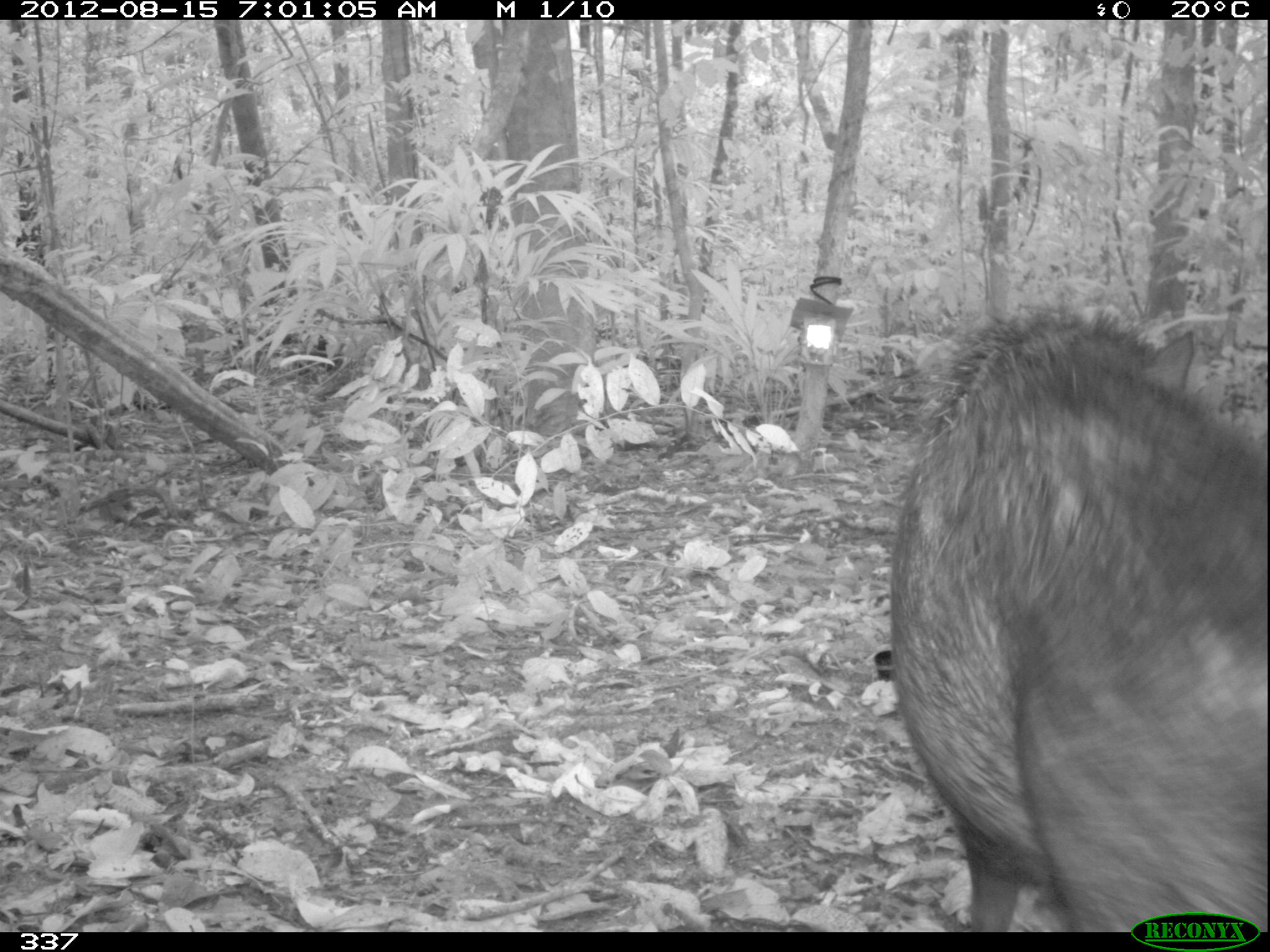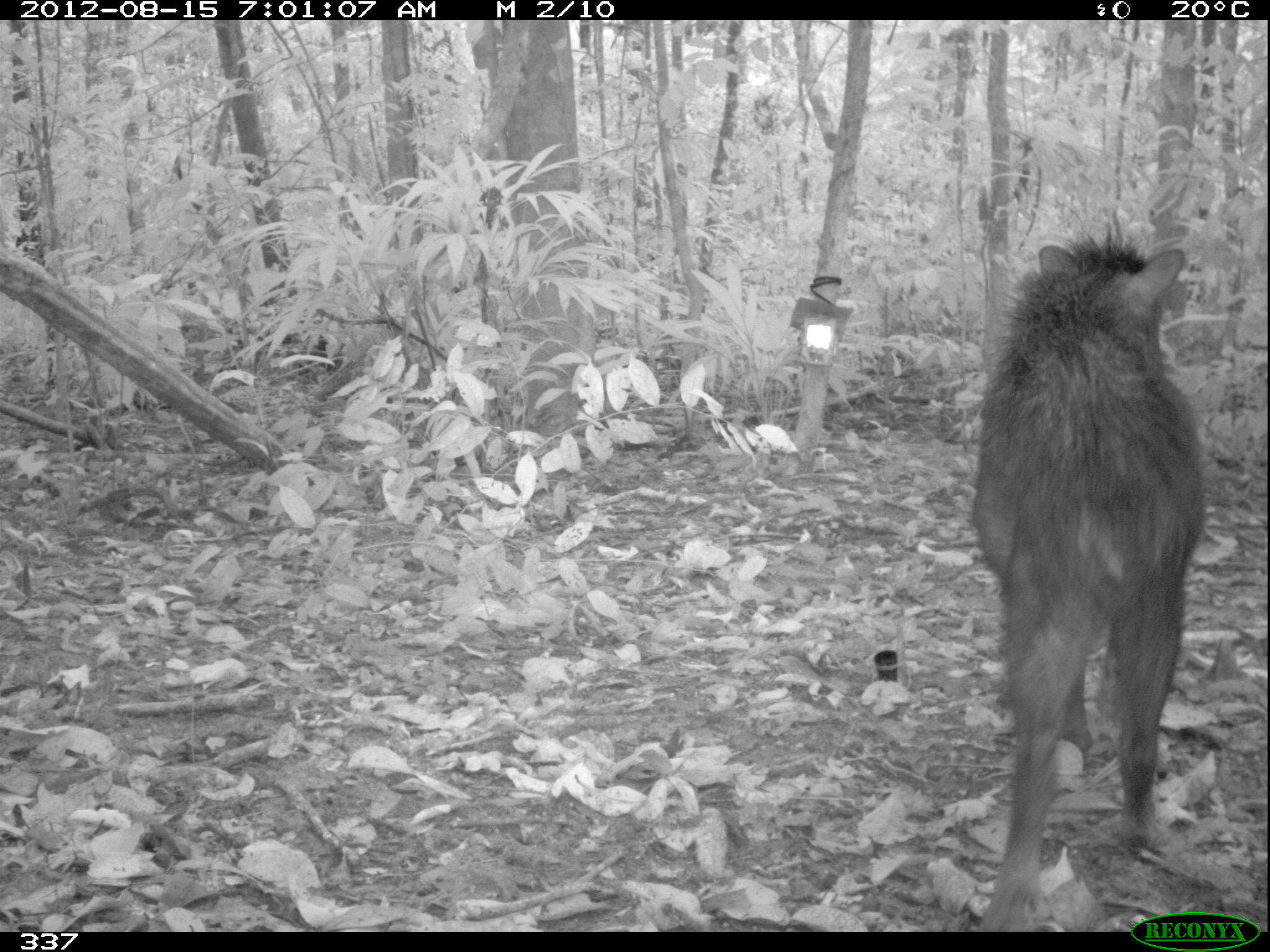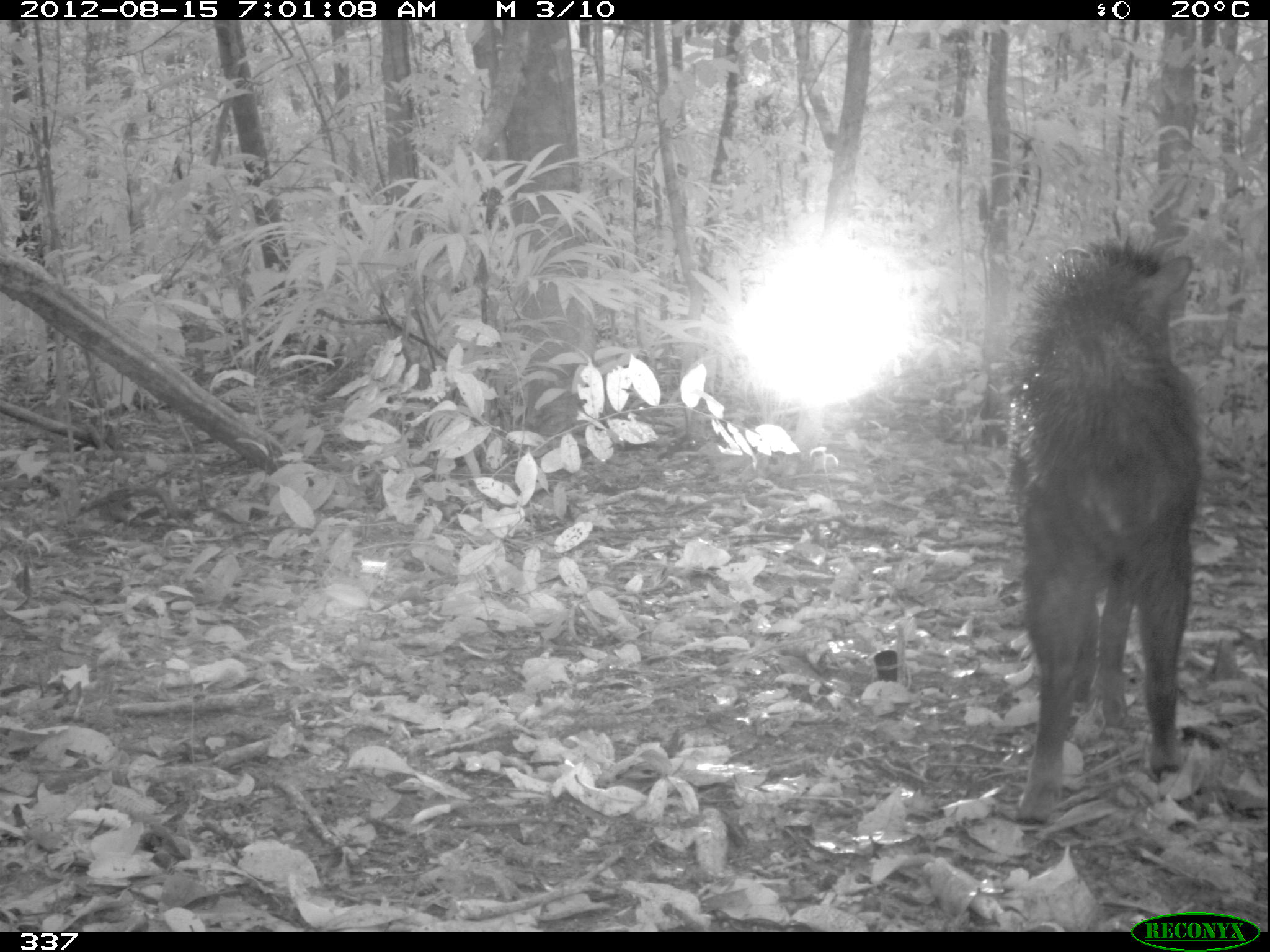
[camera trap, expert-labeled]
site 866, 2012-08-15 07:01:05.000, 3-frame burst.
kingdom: Animalia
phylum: Chordata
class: Mammalia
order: Artiodactyla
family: Tayassuidae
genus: Tayassu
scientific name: Tayassu pecari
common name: white-lipped peccary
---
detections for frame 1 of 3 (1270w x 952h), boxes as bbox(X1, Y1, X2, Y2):
tayassu pecari: bbox(884, 298, 1270, 930)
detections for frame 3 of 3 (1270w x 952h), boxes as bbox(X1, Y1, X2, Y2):
tayassu pecari: bbox(1004, 236, 1204, 827)